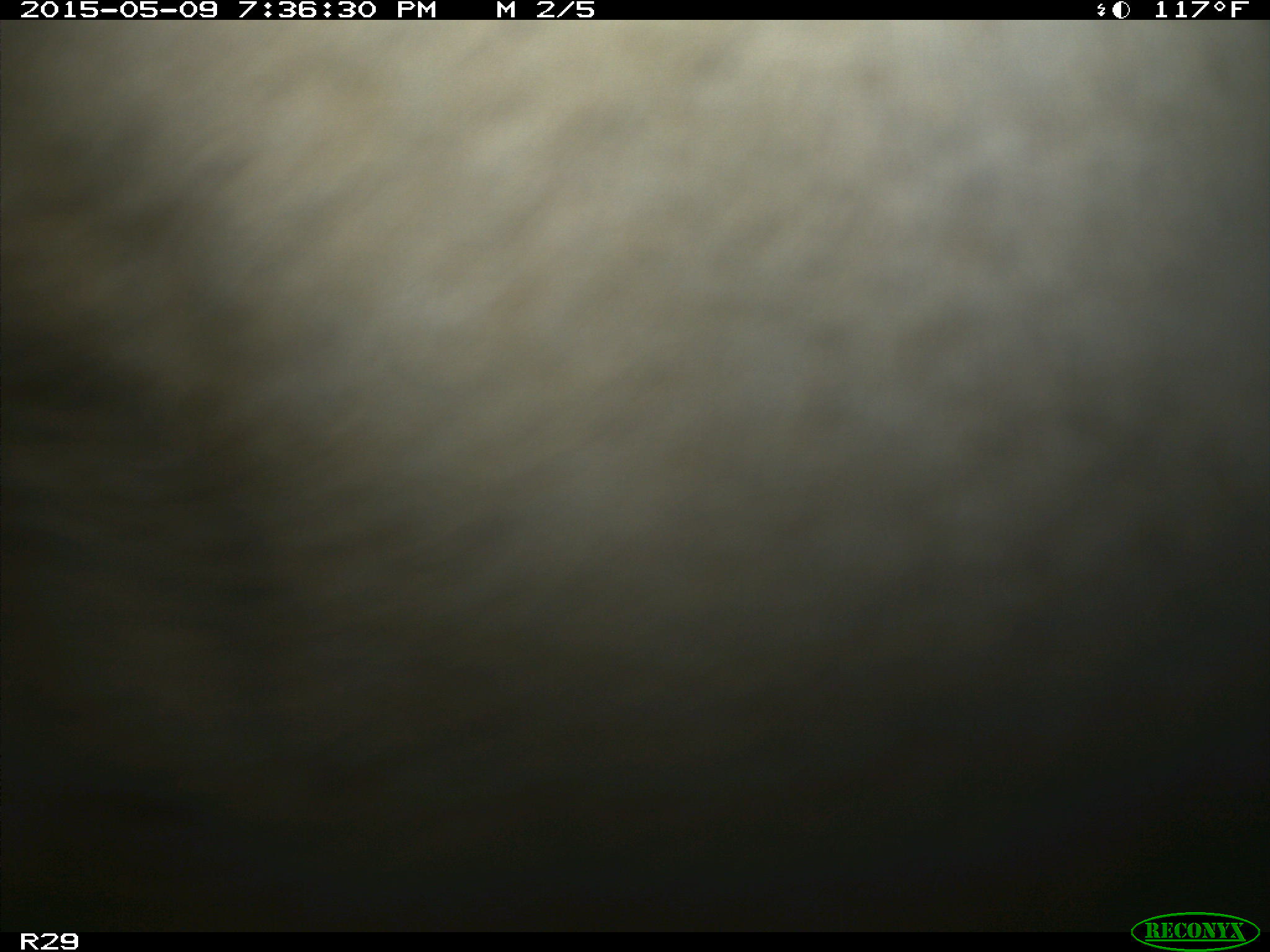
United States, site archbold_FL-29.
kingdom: Animalia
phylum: Chordata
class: Mammalia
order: Artiodactyla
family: Bovidae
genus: Bos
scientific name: Bos taurus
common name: domestic cow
Bos taurus (domestic cow).